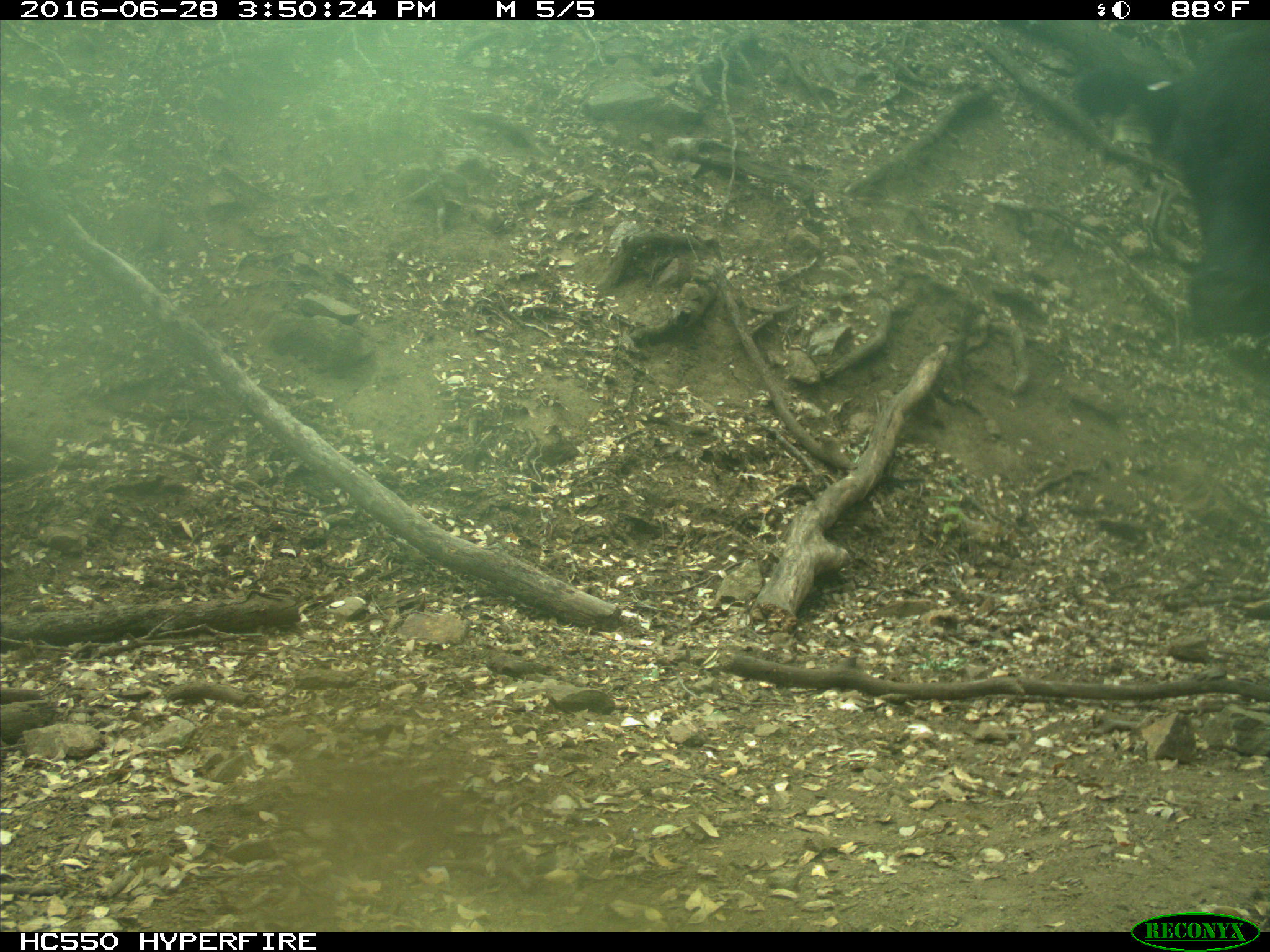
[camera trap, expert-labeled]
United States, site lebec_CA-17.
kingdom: Animalia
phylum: Chordata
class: Mammalia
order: Artiodactyla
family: Bovidae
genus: Bos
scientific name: Bos taurus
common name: domestic cow